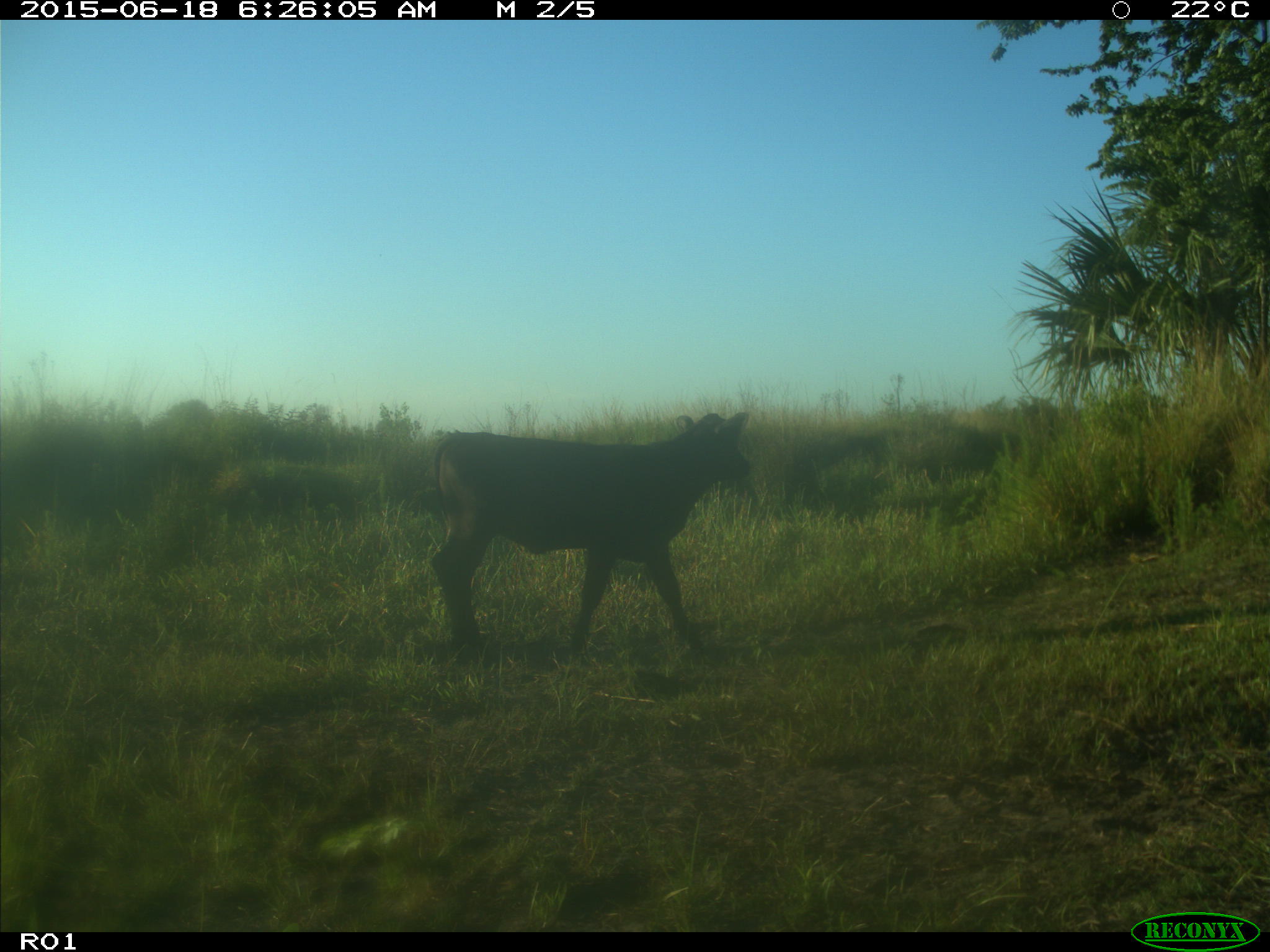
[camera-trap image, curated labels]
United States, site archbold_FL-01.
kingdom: Animalia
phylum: Chordata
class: Mammalia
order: Artiodactyla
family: Bovidae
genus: Bos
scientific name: Bos taurus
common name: domestic cow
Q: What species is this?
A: Bos taurus (domestic cow).